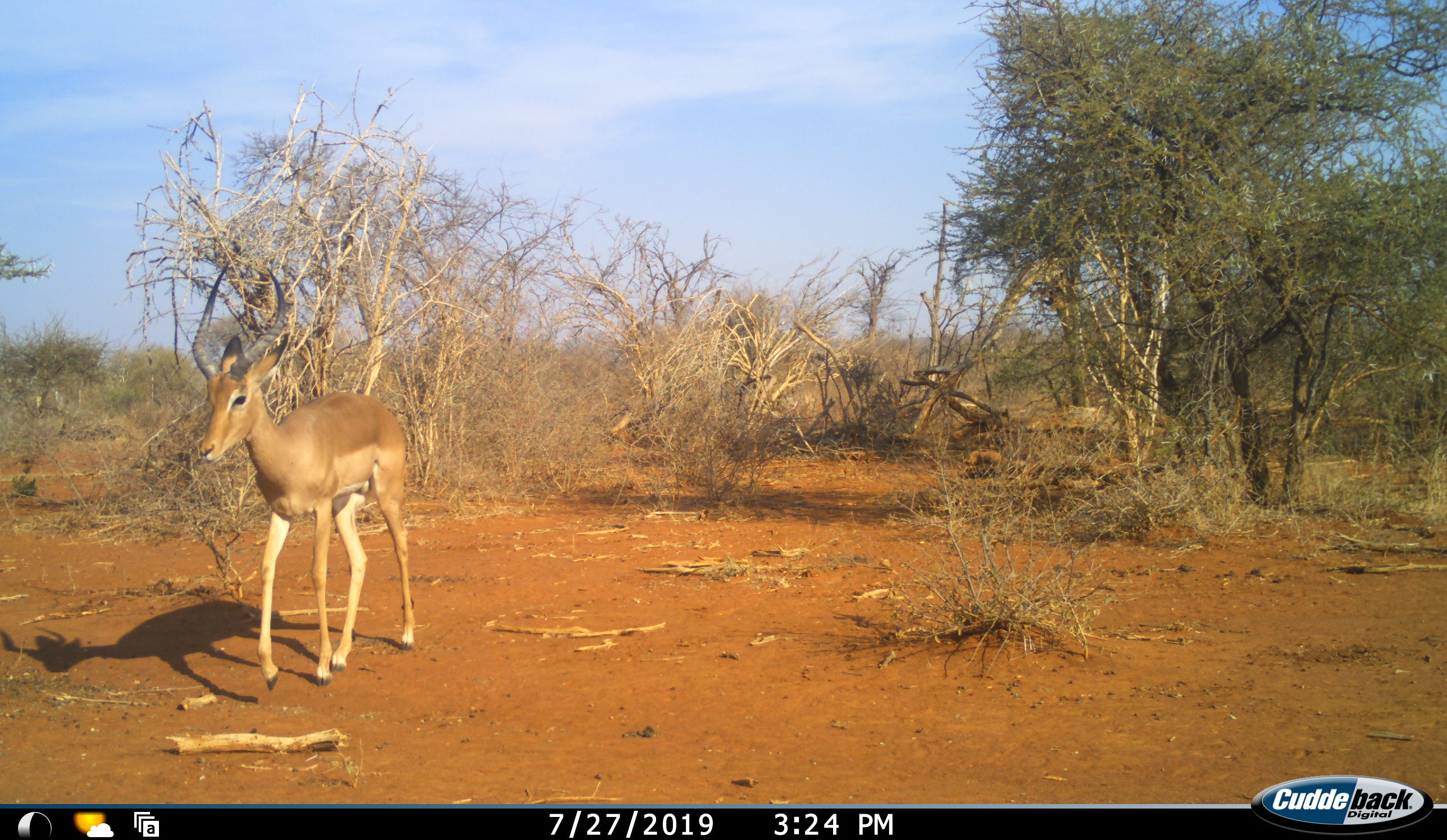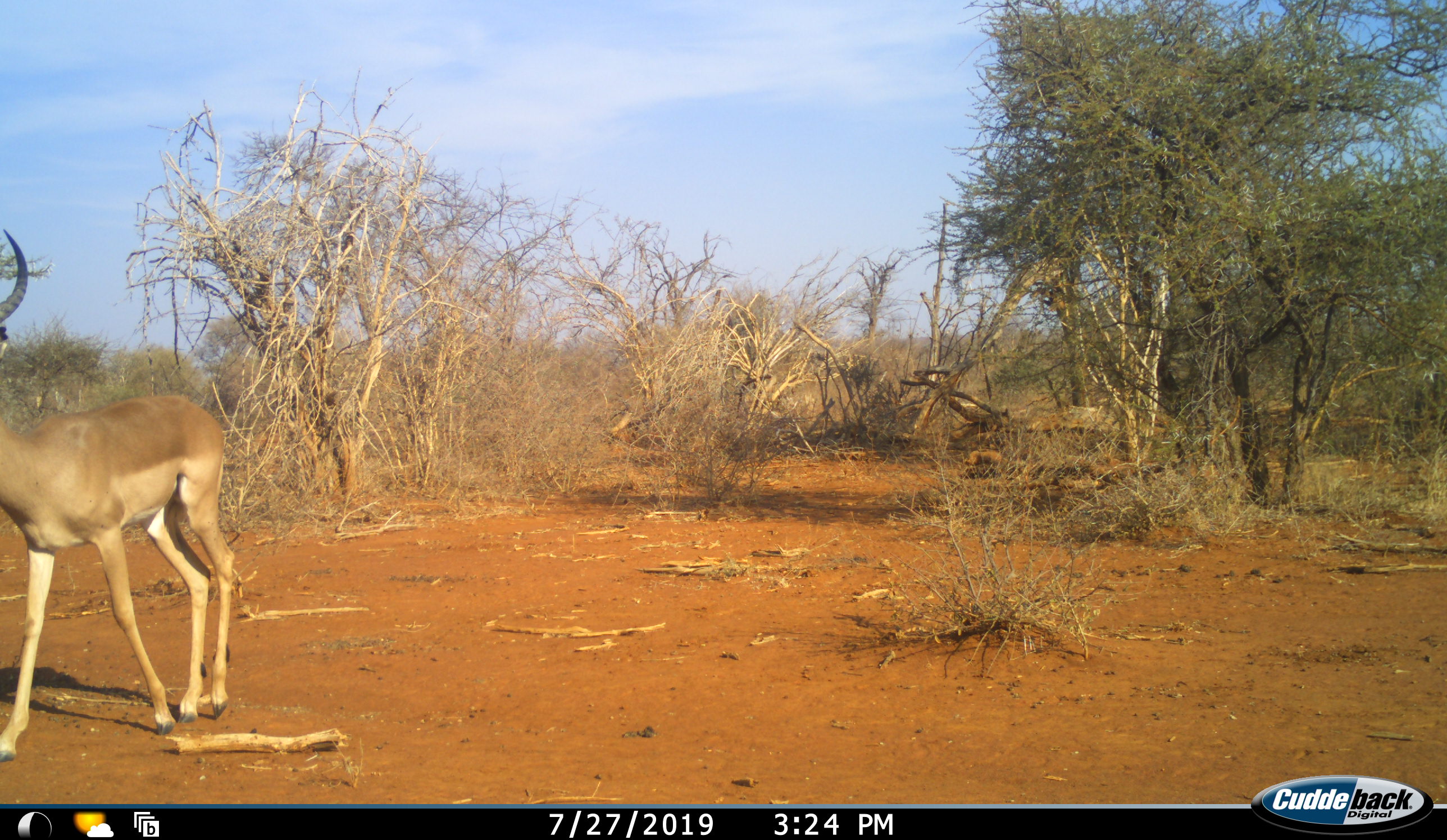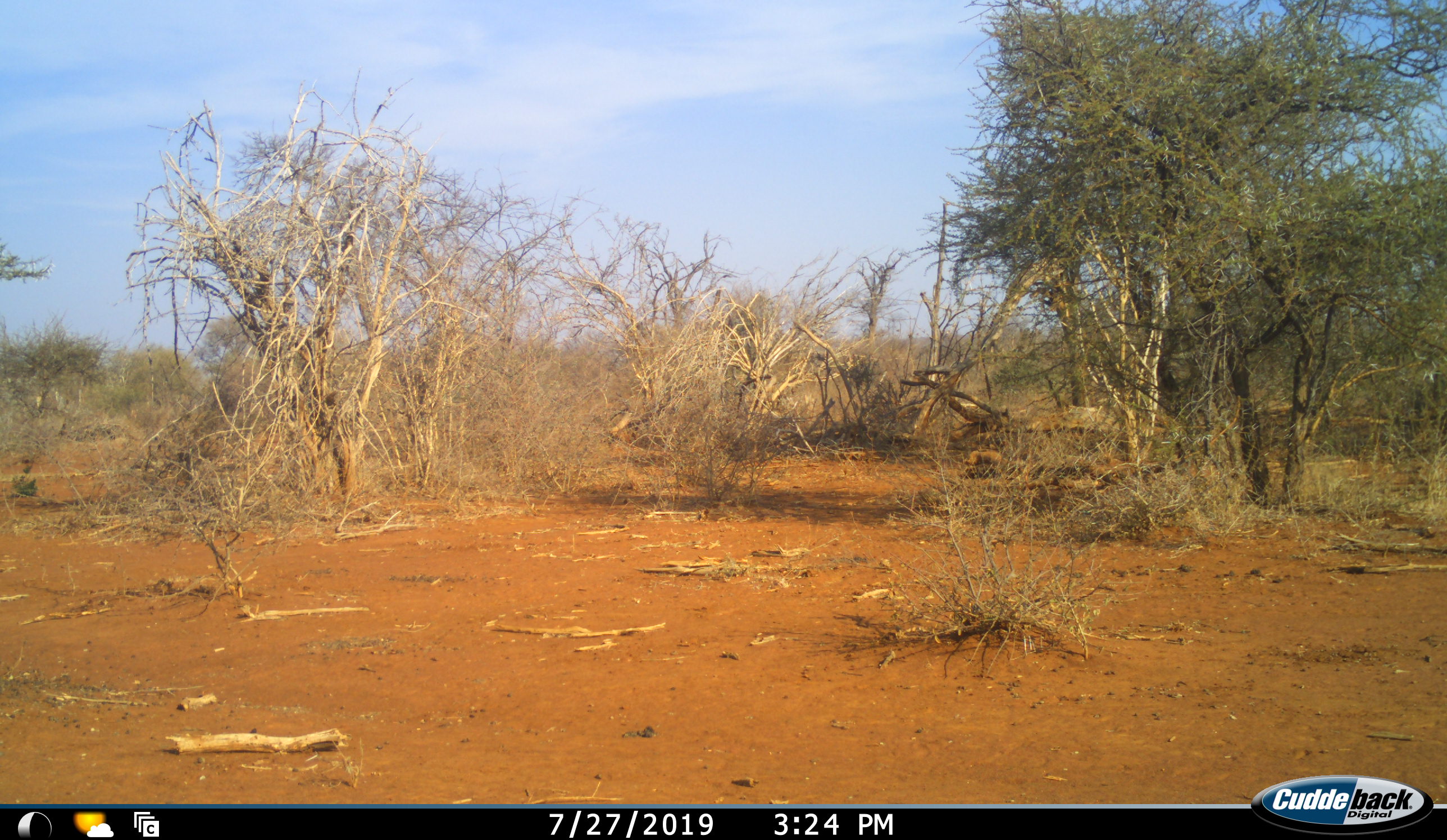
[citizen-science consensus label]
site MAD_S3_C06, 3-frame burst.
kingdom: Animalia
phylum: Chordata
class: Mammalia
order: Artiodactyla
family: Bovidae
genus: Aepyceros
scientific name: Aepyceros melampus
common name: impala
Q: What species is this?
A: Impala (Aepyceros melampus).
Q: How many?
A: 1.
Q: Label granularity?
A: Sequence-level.